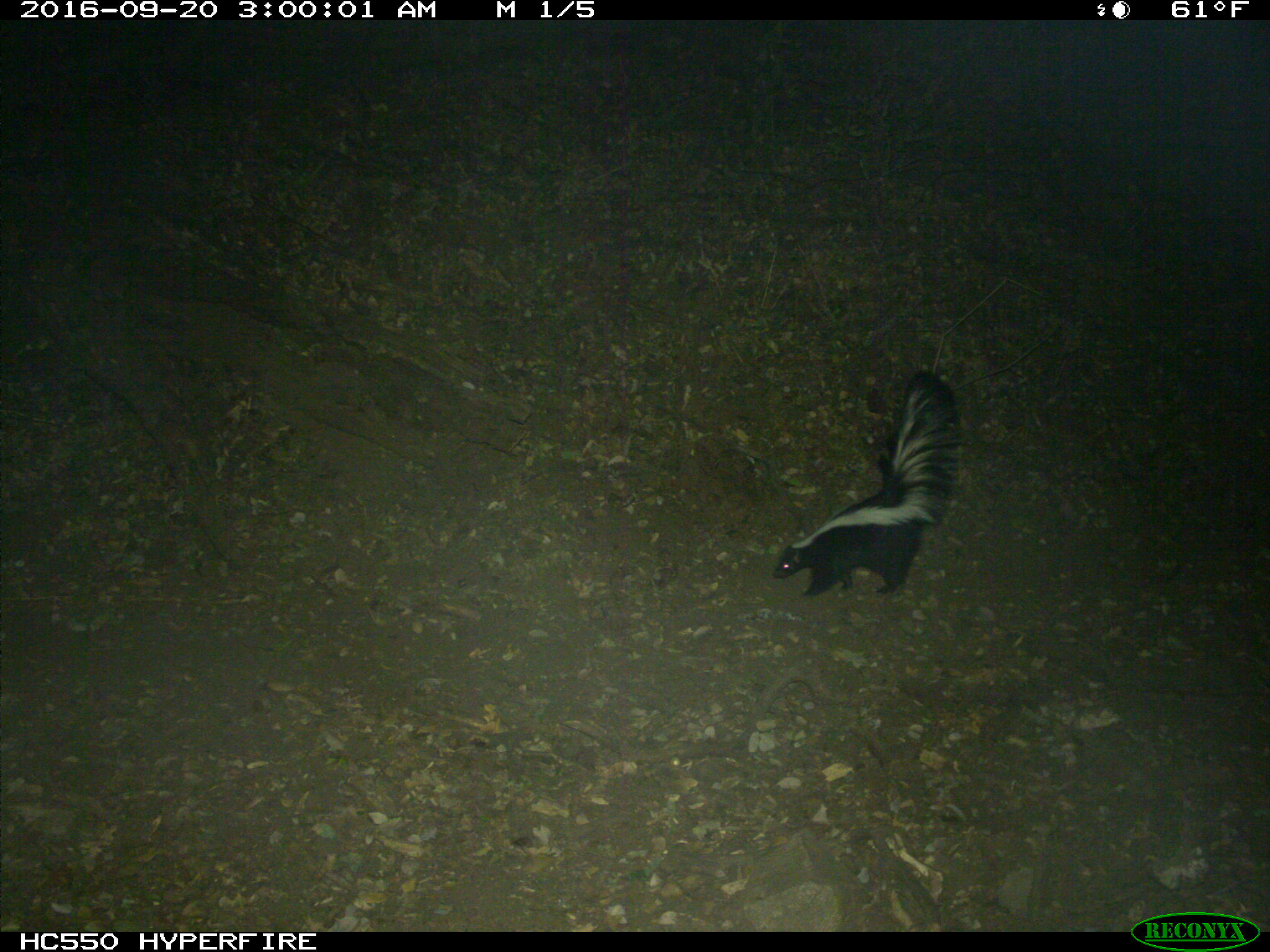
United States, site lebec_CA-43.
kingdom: Animalia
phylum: Chordata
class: Mammalia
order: Carnivora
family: Mephitidae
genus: Mephitis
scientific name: Mephitis mephitis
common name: striped skunk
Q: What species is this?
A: Mephitis mephitis (striped skunk).